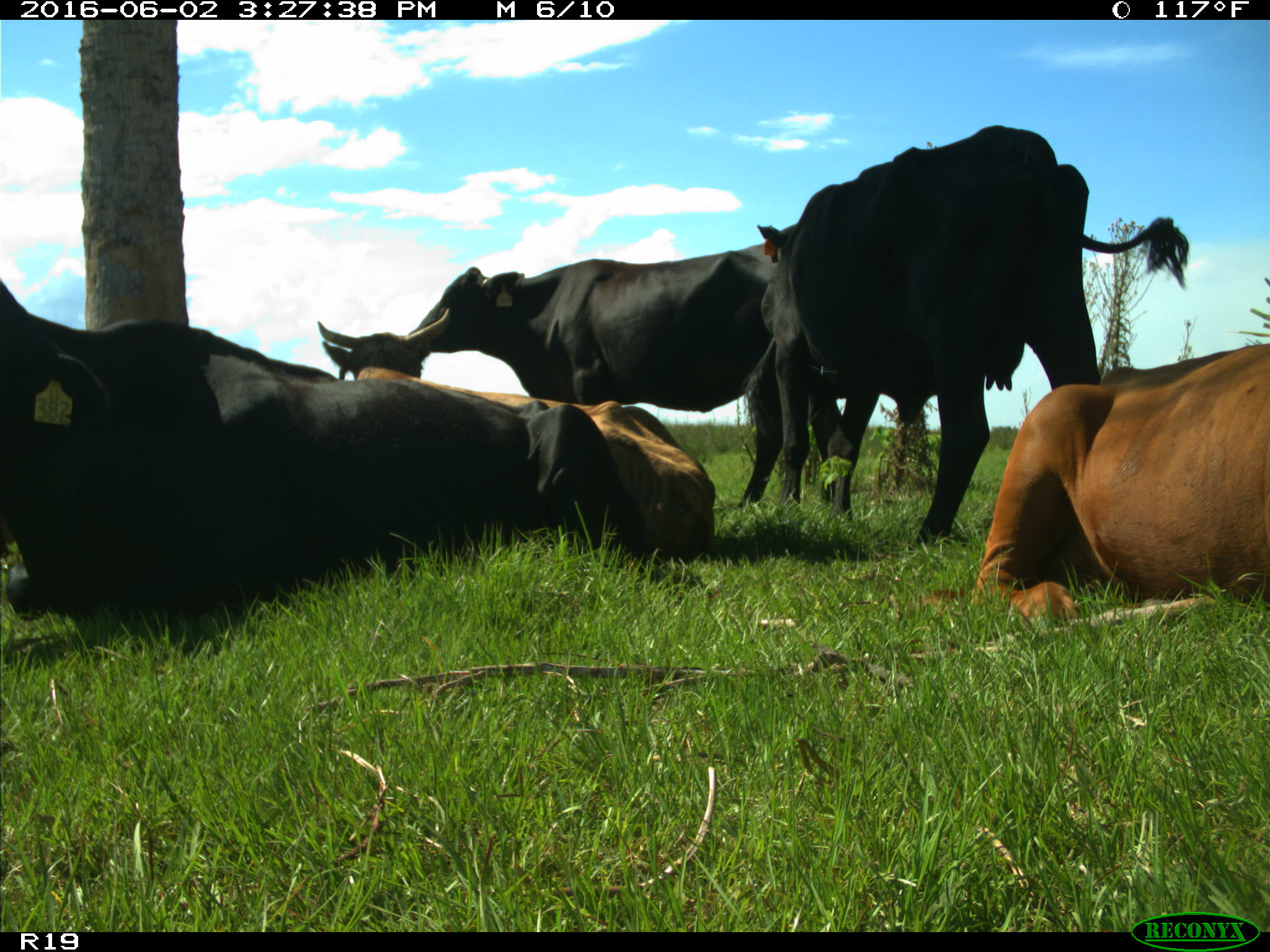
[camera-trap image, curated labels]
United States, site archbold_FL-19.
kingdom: Animalia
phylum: Chordata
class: Mammalia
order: Artiodactyla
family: Bovidae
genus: Bos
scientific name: Bos taurus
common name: domestic cow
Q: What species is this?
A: Bos taurus (domestic cow).